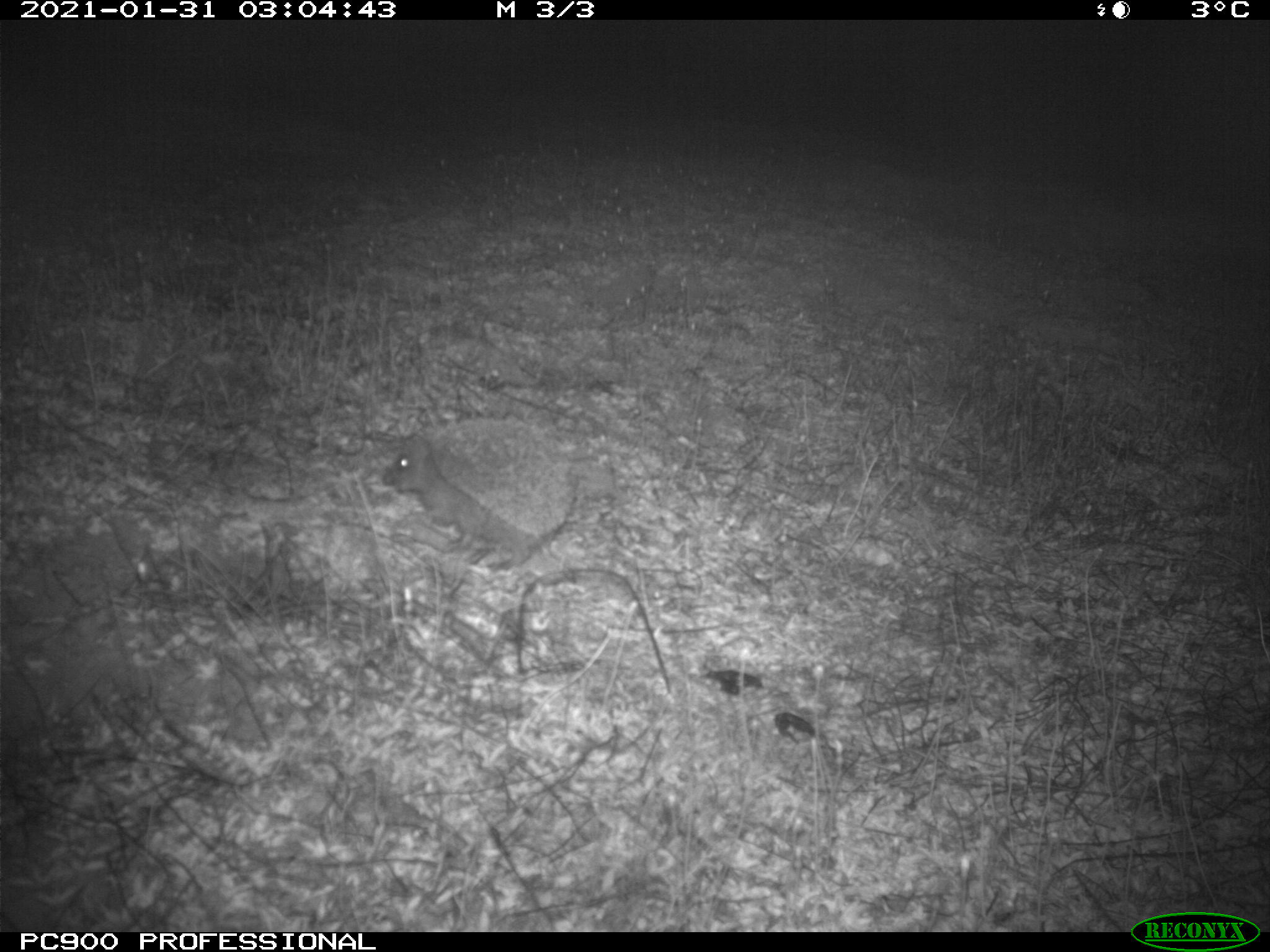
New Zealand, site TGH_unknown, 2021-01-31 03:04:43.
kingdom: Animalia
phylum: Chordata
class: Mammalia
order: Eulipotyphla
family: Erinaceidae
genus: Erinaceus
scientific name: Erinaceus europaeus europaeus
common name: european hedgehog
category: hedgehog